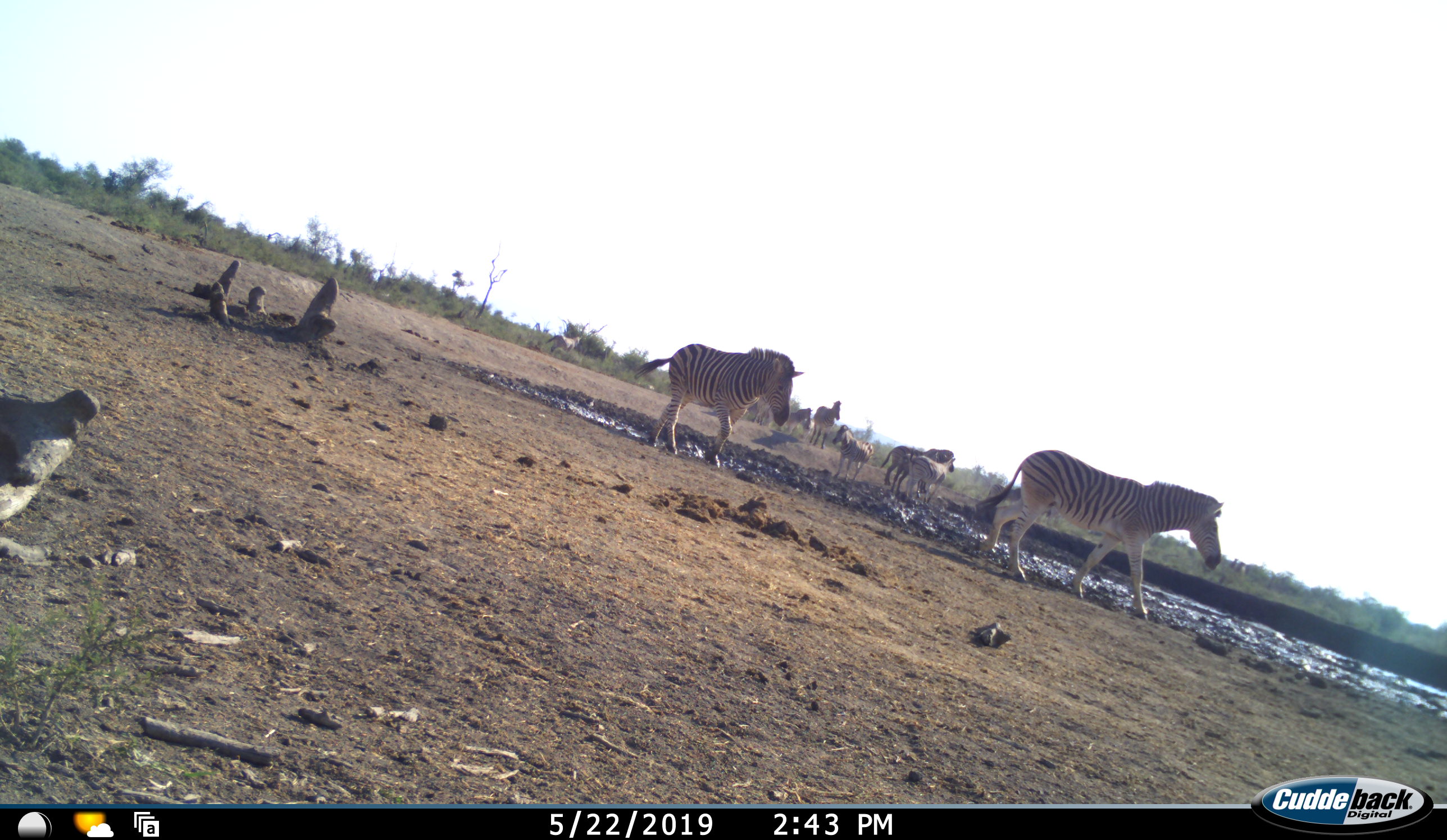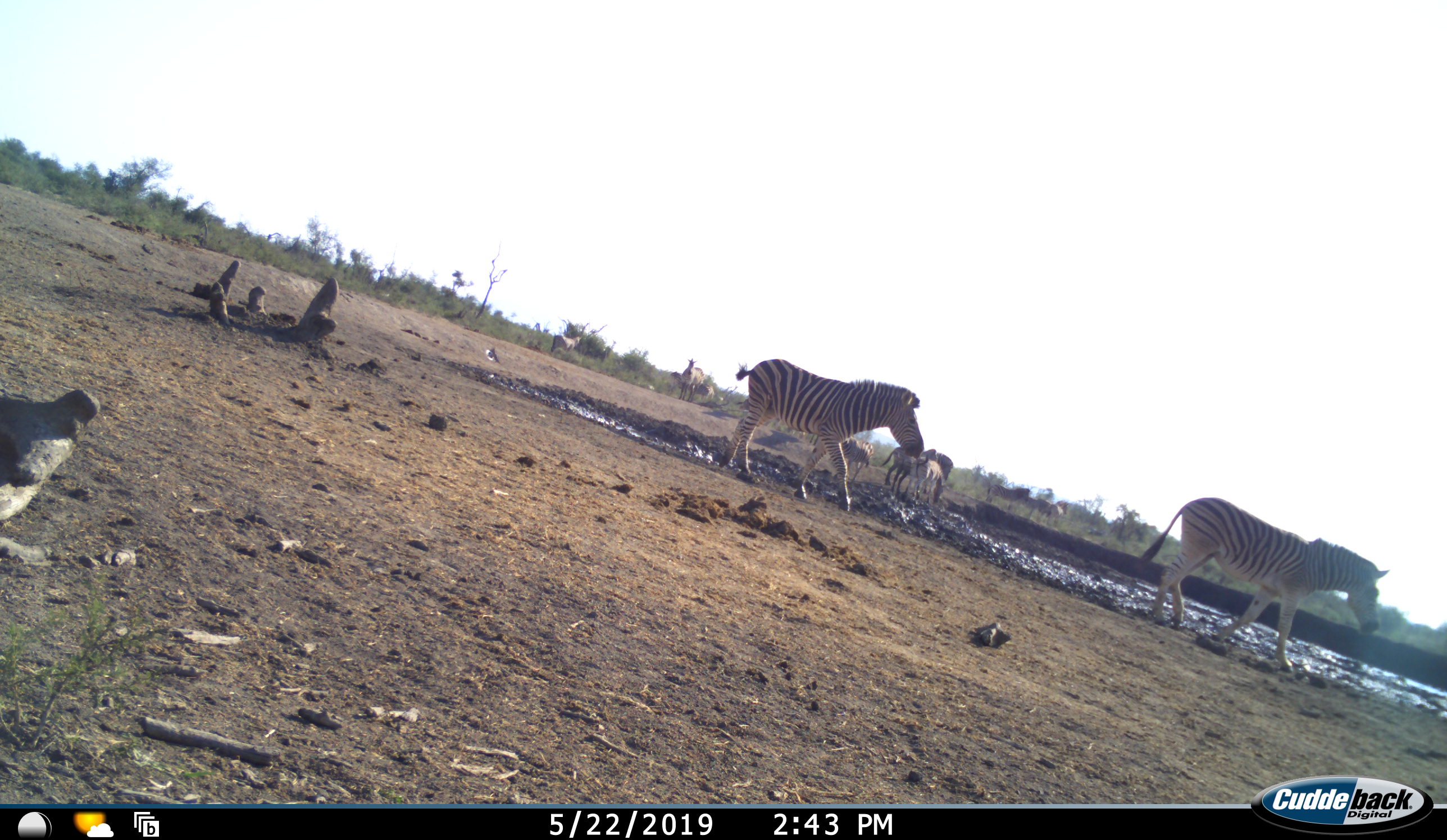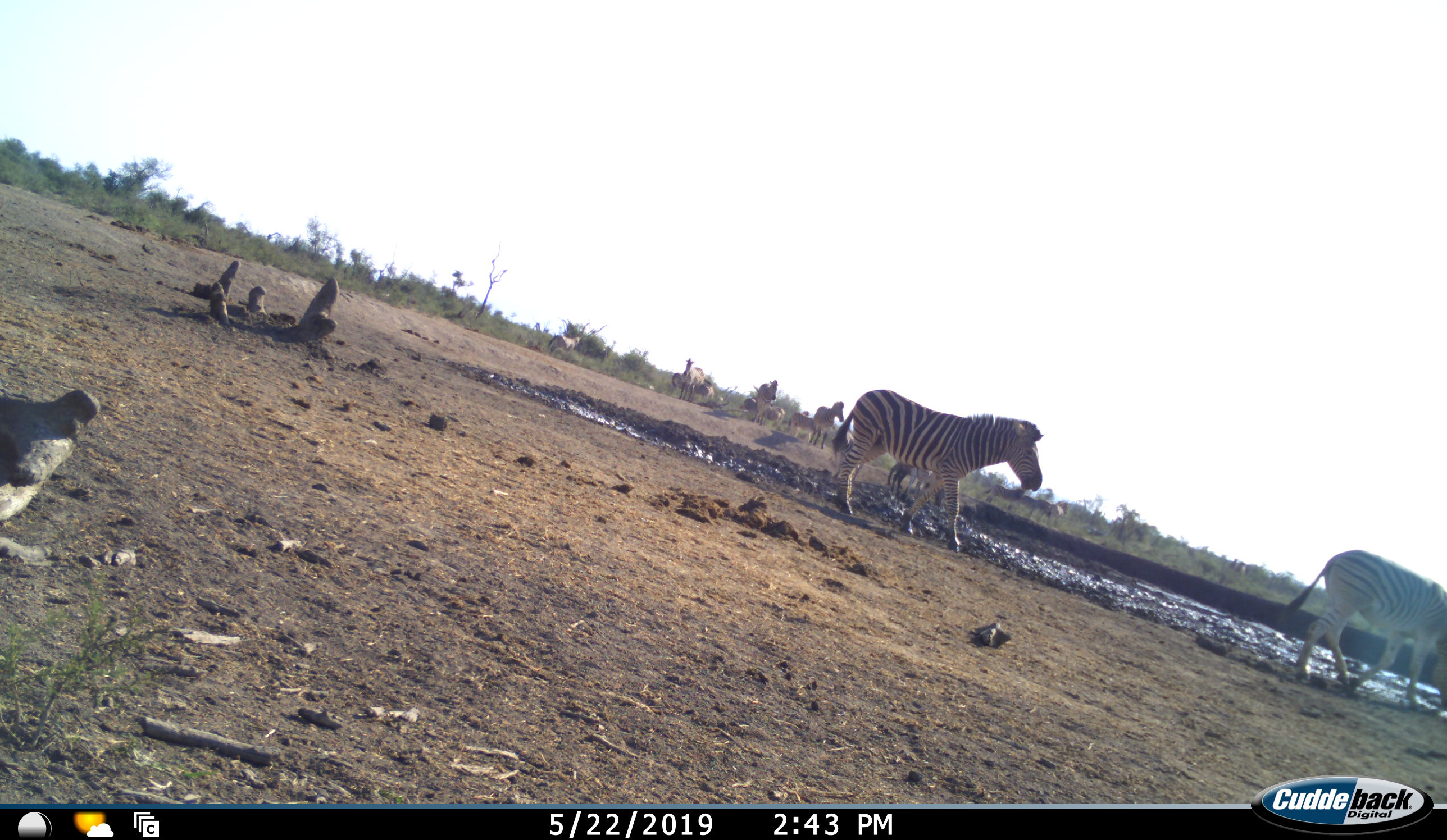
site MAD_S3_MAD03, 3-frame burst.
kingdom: Animalia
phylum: Chordata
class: Mammalia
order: Perissodactyla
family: Equidae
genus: Equus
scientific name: Equus quagga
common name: plains zebra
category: zebraplains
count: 11-50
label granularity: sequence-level